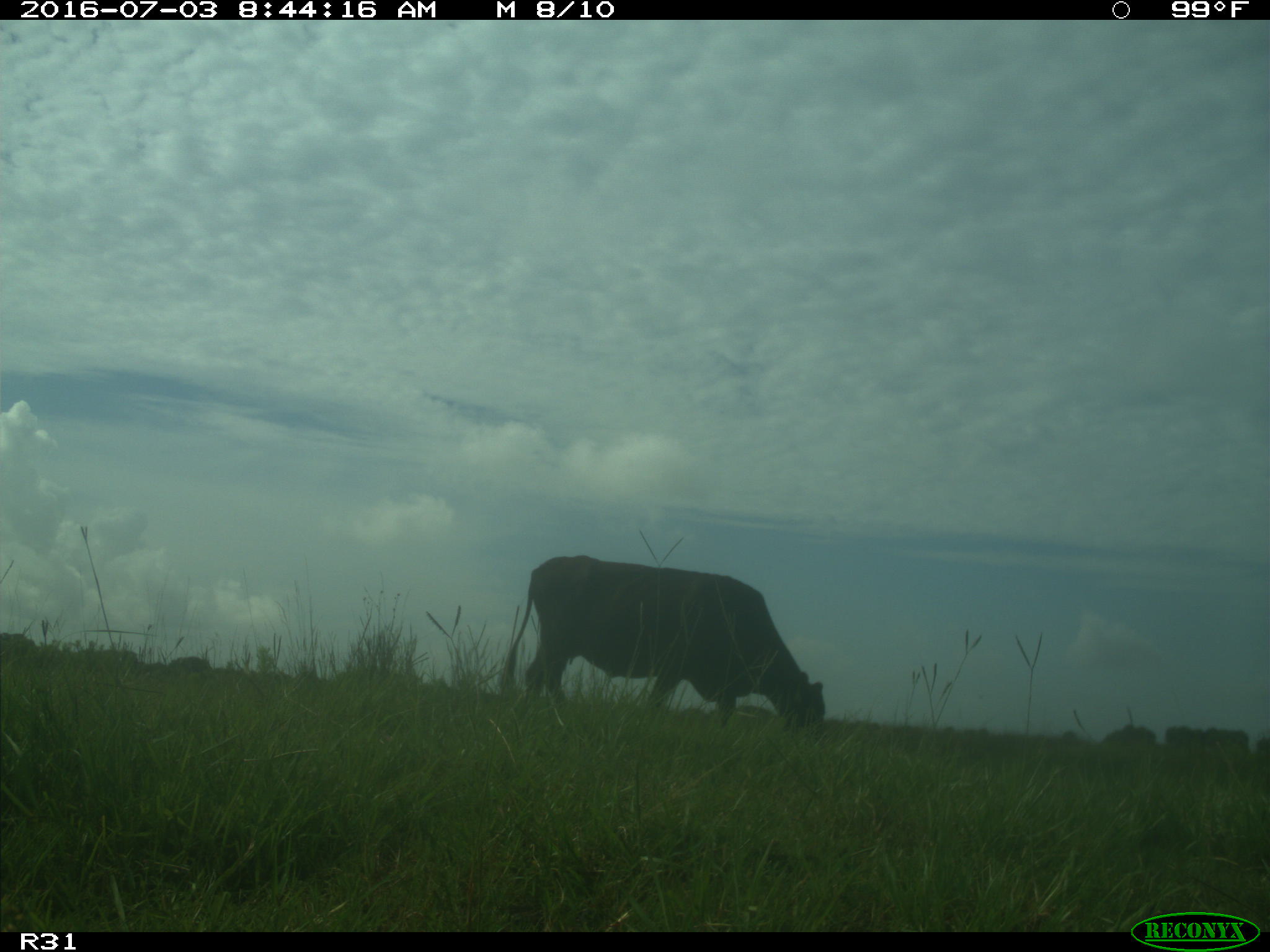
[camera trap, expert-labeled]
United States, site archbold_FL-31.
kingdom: Animalia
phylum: Chordata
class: Mammalia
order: Artiodactyla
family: Bovidae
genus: Bos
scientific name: Bos taurus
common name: domestic cow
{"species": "Bos taurus (domestic cow)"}